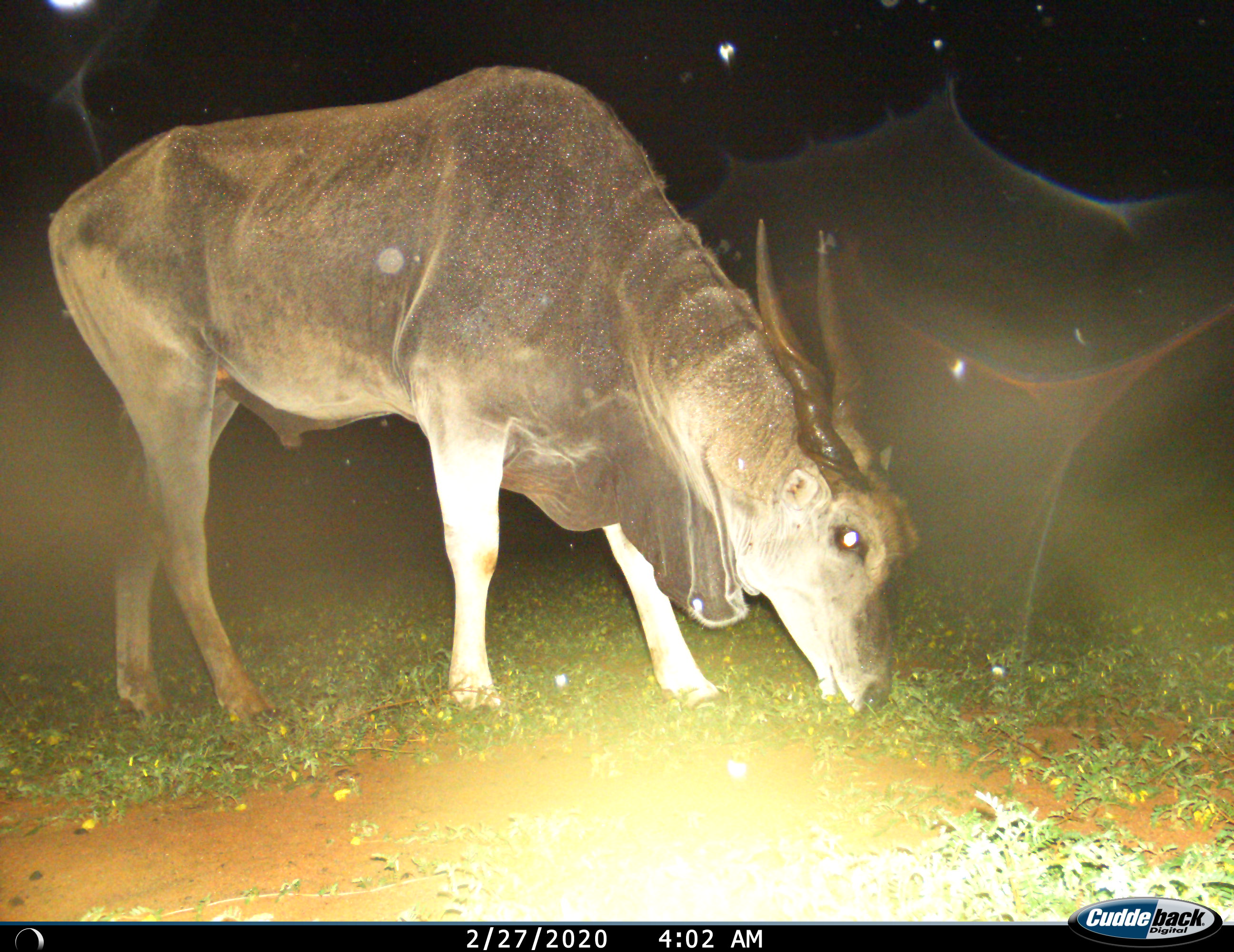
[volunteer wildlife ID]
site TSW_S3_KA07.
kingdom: Animalia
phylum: Chordata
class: Mammalia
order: Artiodactyla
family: Bovidae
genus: Tragelaphus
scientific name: Tragelaphus oryx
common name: eland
Eland (Tragelaphus oryx), count 1. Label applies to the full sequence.